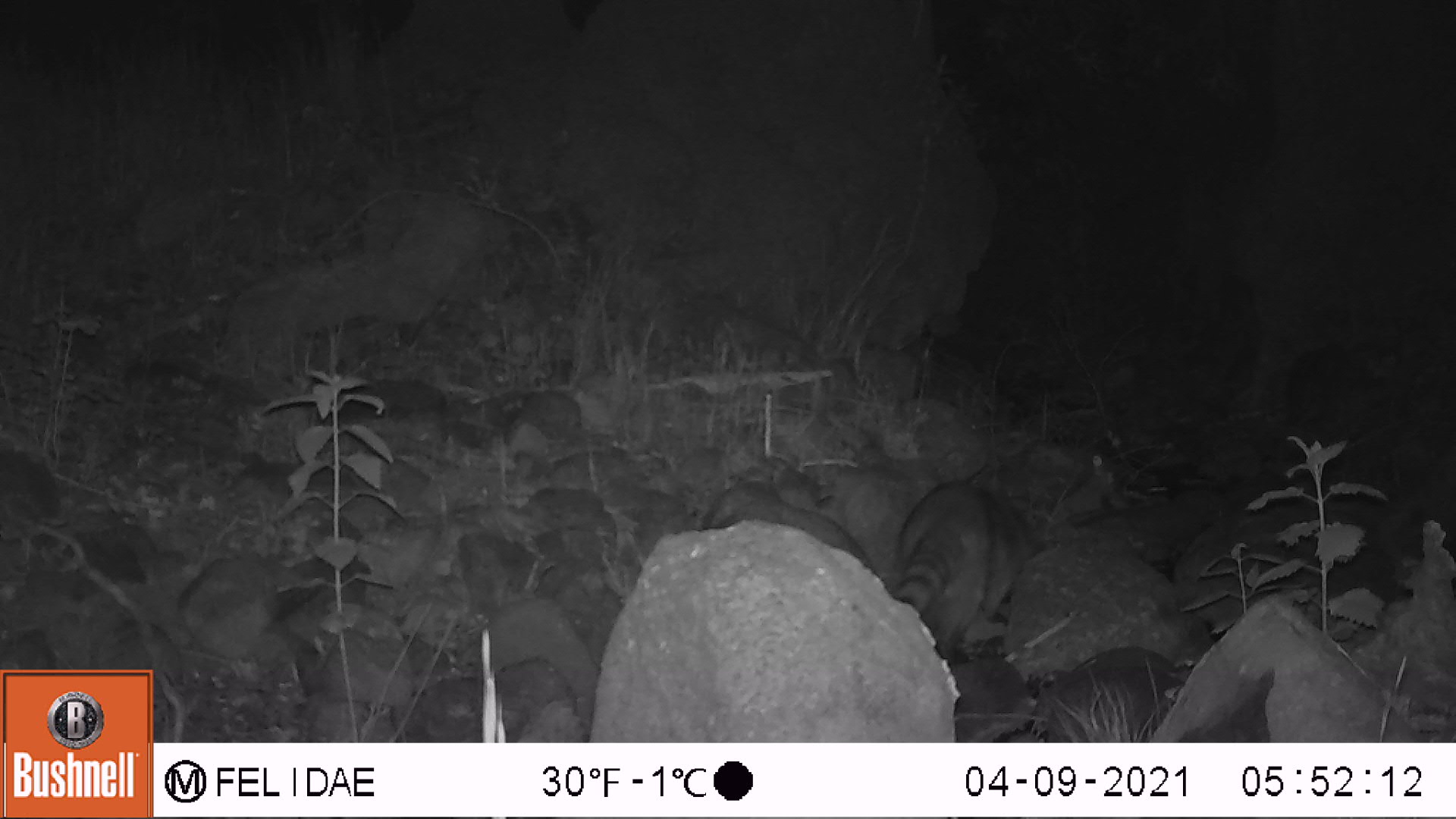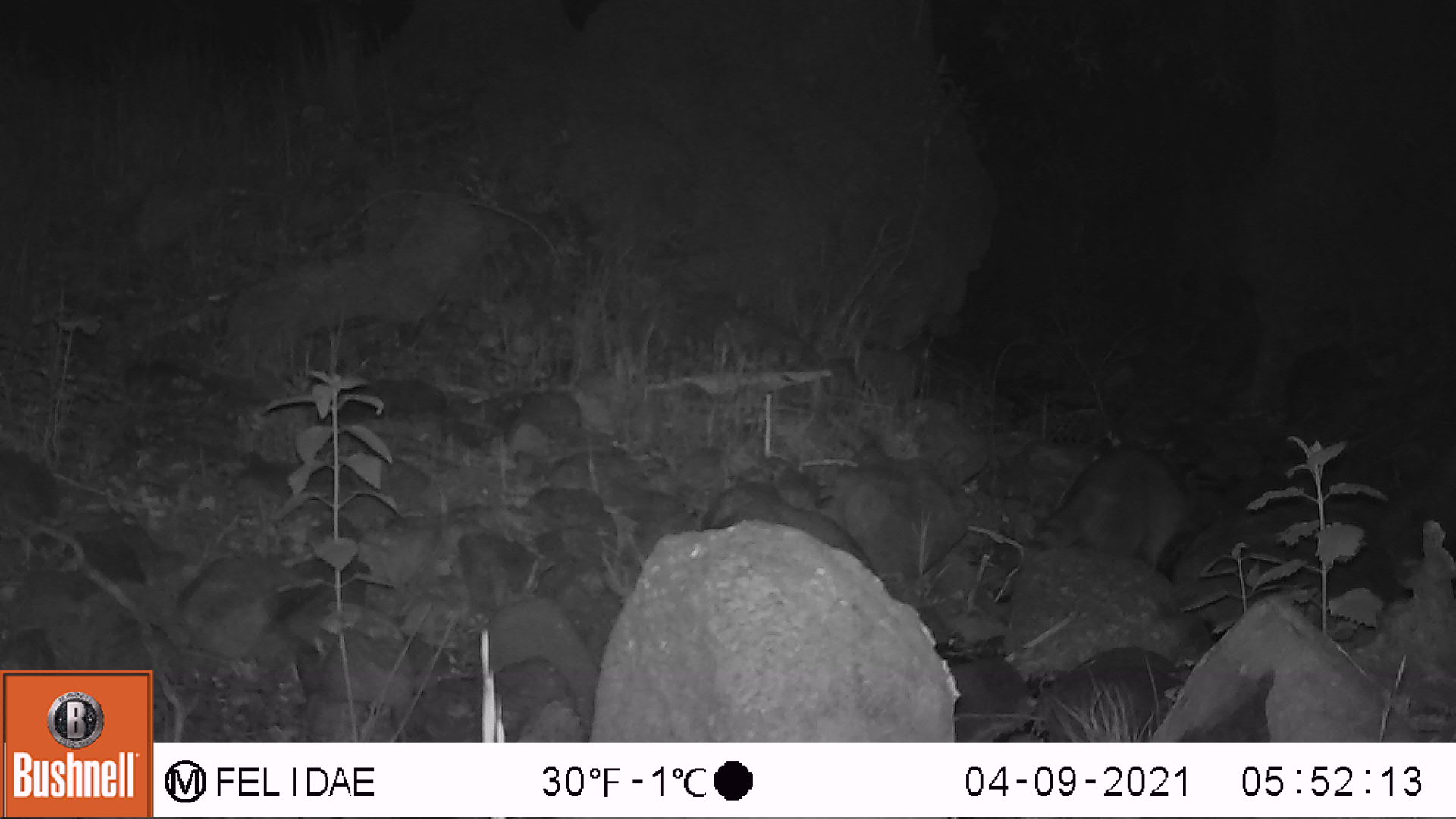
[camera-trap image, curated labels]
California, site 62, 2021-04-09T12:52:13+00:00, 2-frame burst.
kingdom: Animalia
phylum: Chordata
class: Mammalia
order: Carnivora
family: Procyonidae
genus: Procyon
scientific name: Procyon lotor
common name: raccoon